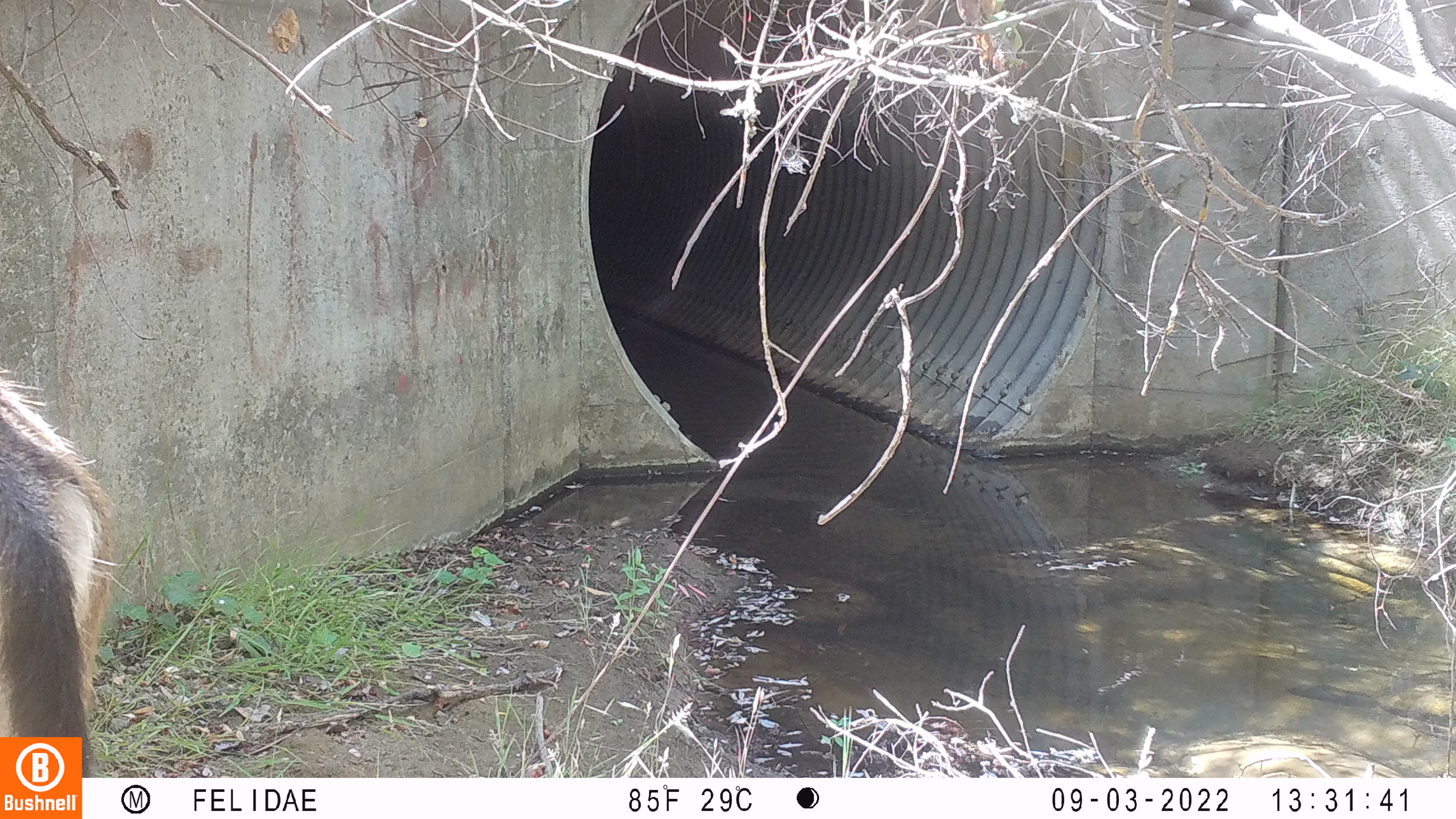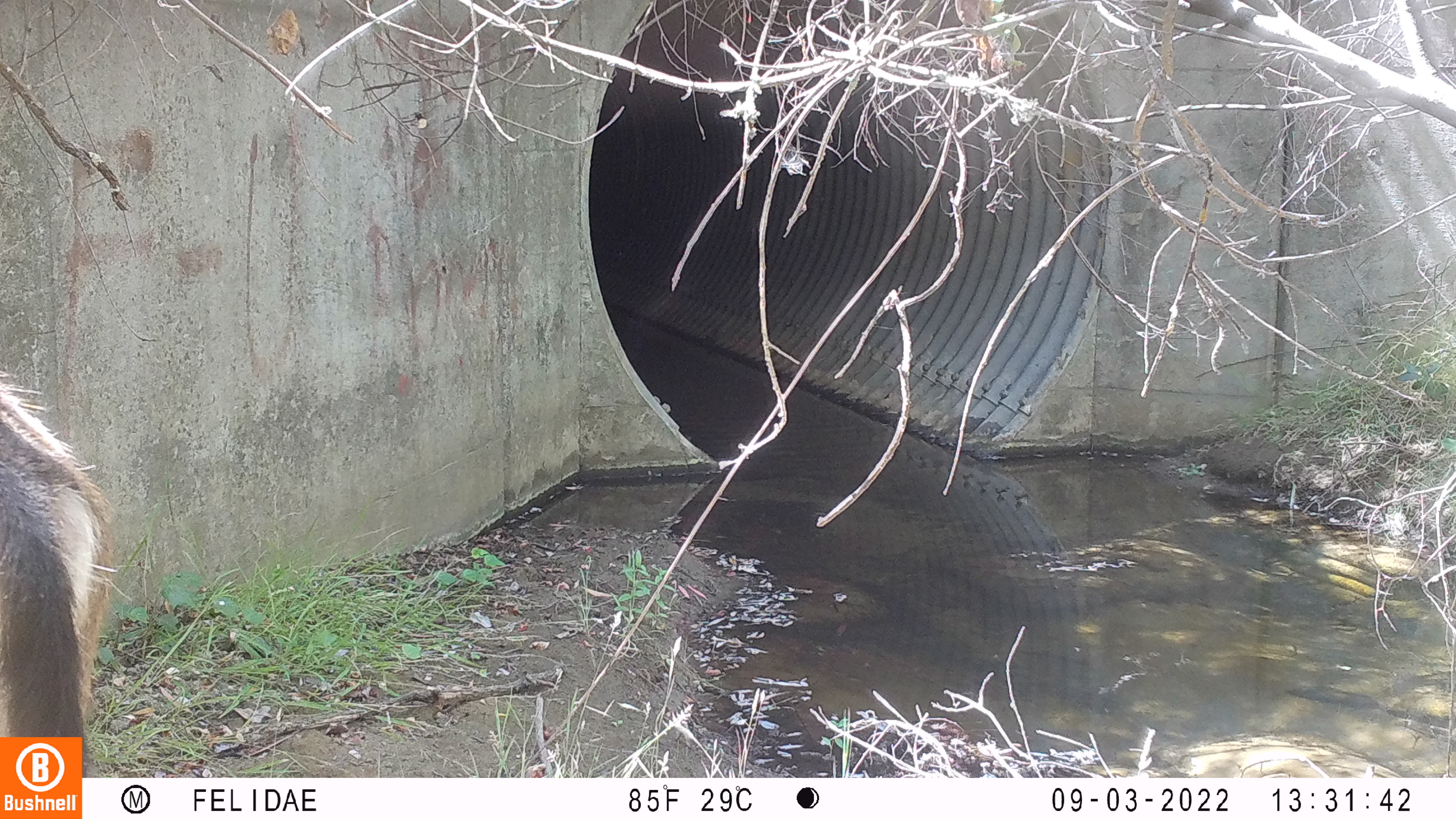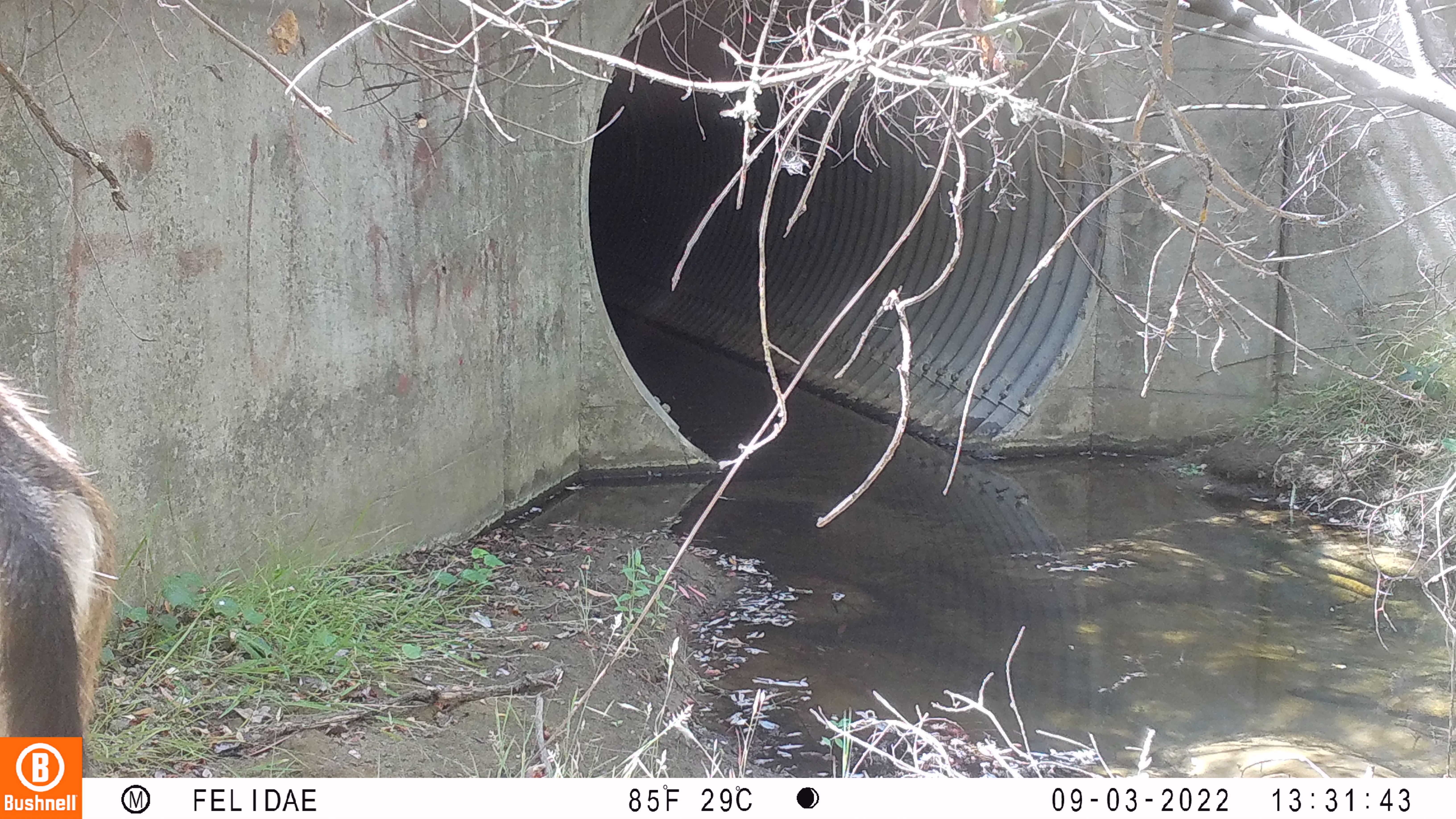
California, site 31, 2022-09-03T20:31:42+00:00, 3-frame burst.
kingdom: Animalia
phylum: Chordata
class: Mammalia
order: Artiodactyla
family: Cervidae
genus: Odocoileus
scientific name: Odocoileus hemionus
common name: mule deer